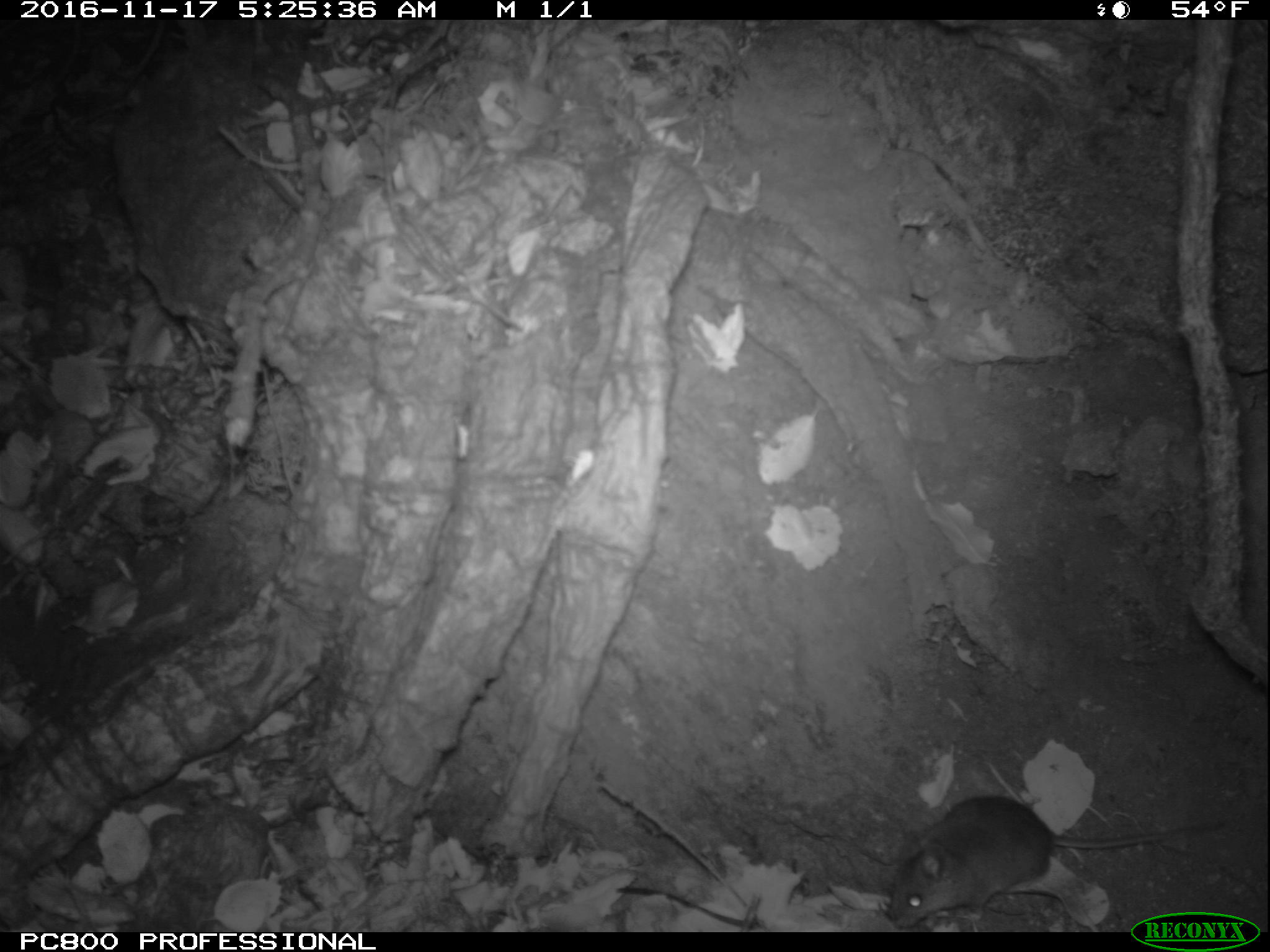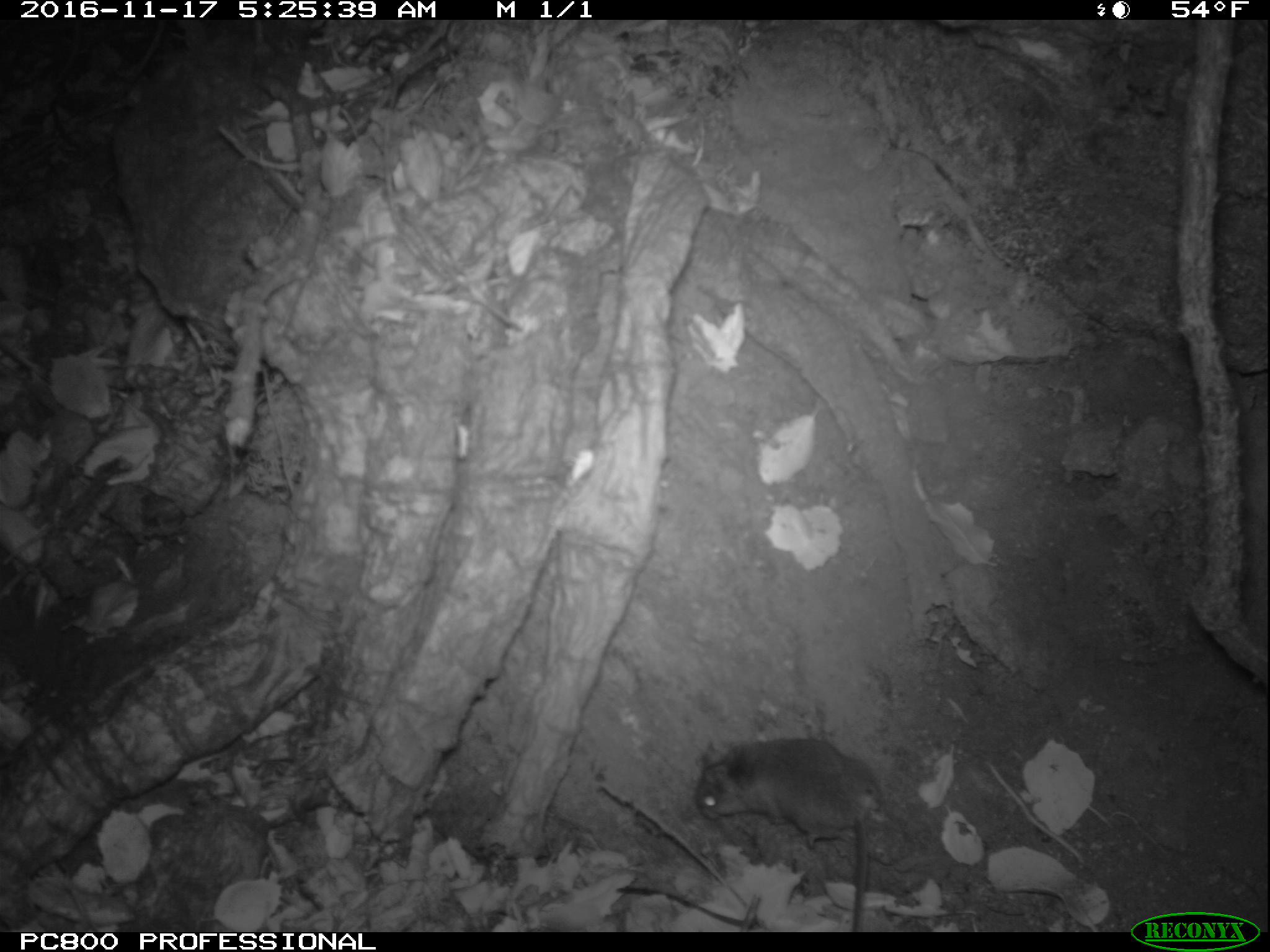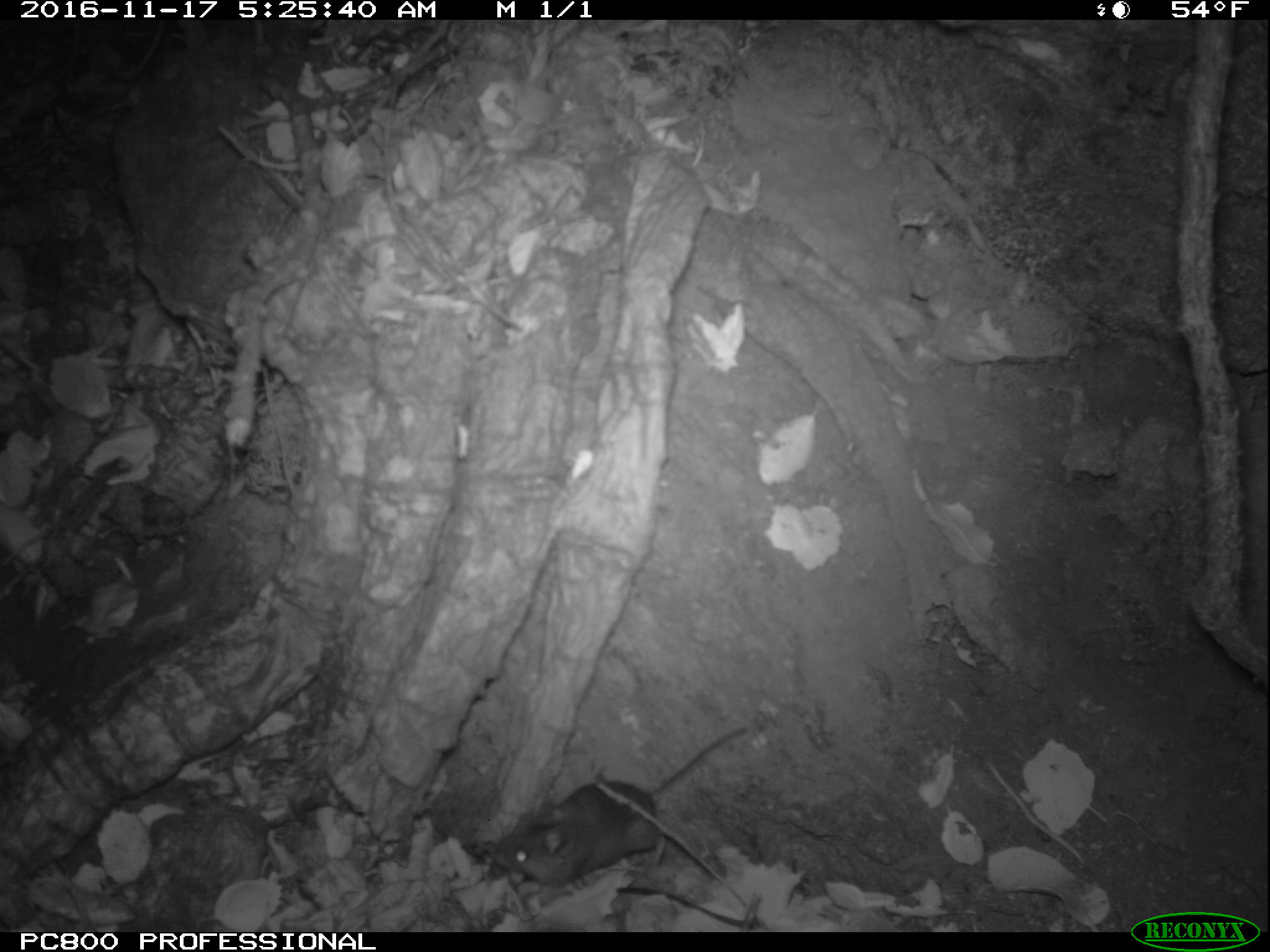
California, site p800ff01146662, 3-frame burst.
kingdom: Animalia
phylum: Chordata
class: Mammalia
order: Rodentia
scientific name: Rodentia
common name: rodent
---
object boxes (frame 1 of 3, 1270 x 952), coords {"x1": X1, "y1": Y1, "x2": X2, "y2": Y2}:
rodent: {"x1": 887, "y1": 796, "x2": 1224, "y2": 928}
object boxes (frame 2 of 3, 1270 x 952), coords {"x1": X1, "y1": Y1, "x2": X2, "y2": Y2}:
rodent: {"x1": 683, "y1": 736, "x2": 881, "y2": 931}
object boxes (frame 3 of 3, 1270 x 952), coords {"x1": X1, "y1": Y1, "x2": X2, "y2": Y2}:
rodent: {"x1": 491, "y1": 726, "x2": 752, "y2": 884}